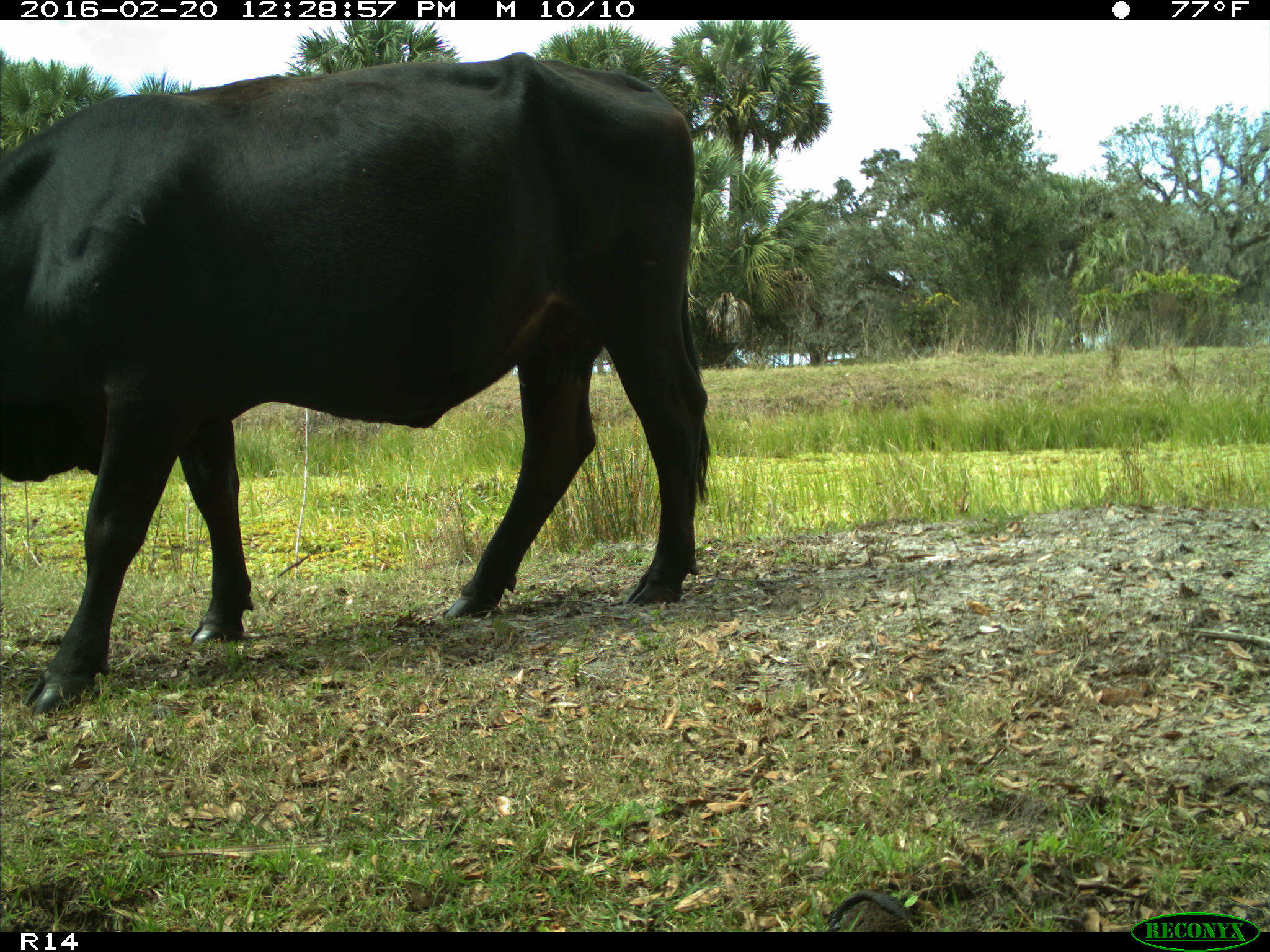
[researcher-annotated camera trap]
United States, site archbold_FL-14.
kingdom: Animalia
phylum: Chordata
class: Mammalia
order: Artiodactyla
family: Bovidae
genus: Bos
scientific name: Bos taurus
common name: domestic cow